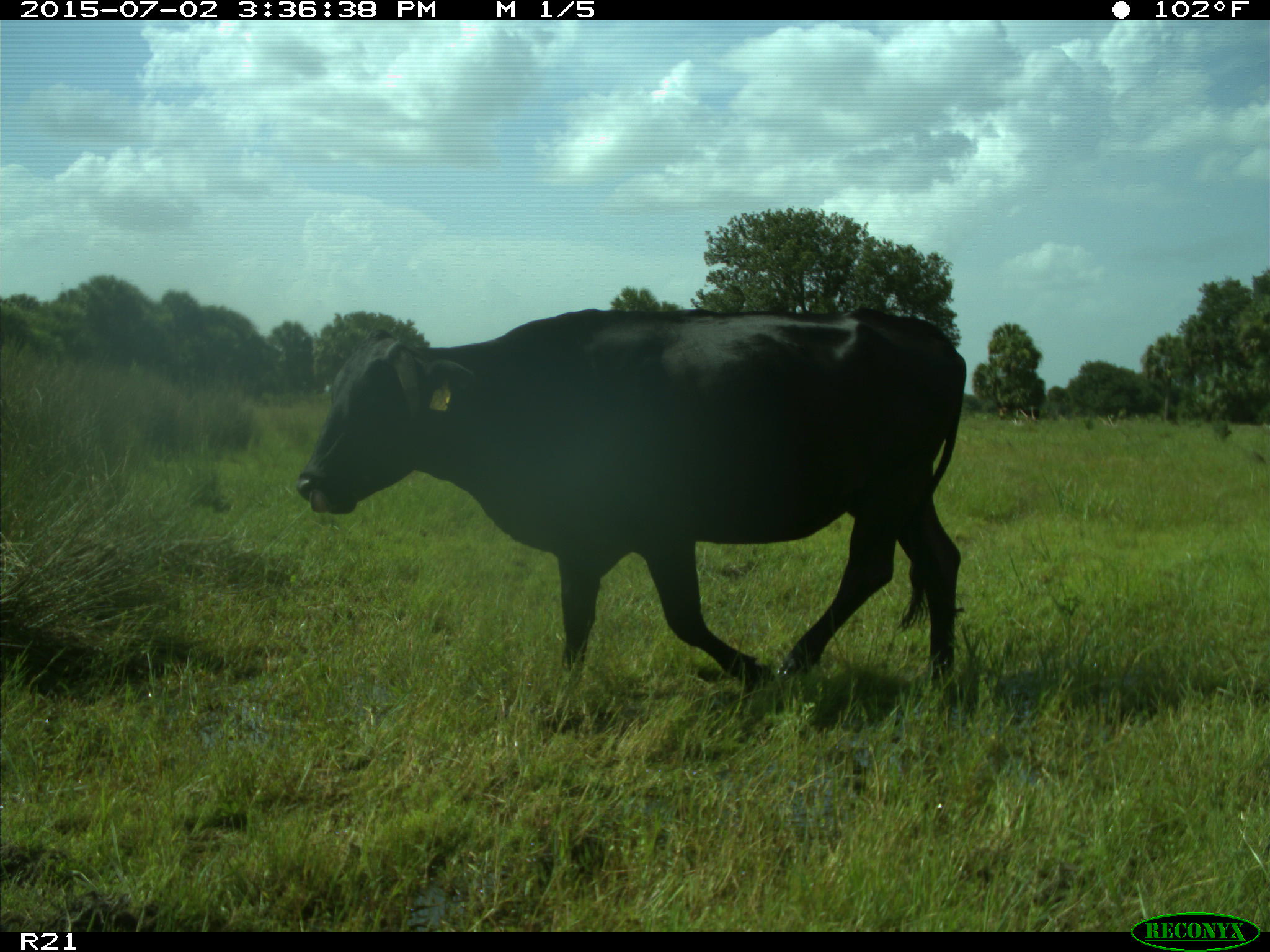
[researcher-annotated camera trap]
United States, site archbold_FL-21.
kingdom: Animalia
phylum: Chordata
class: Mammalia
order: Artiodactyla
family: Bovidae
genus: Bos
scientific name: Bos taurus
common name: domestic cow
Bos taurus (domestic cow).